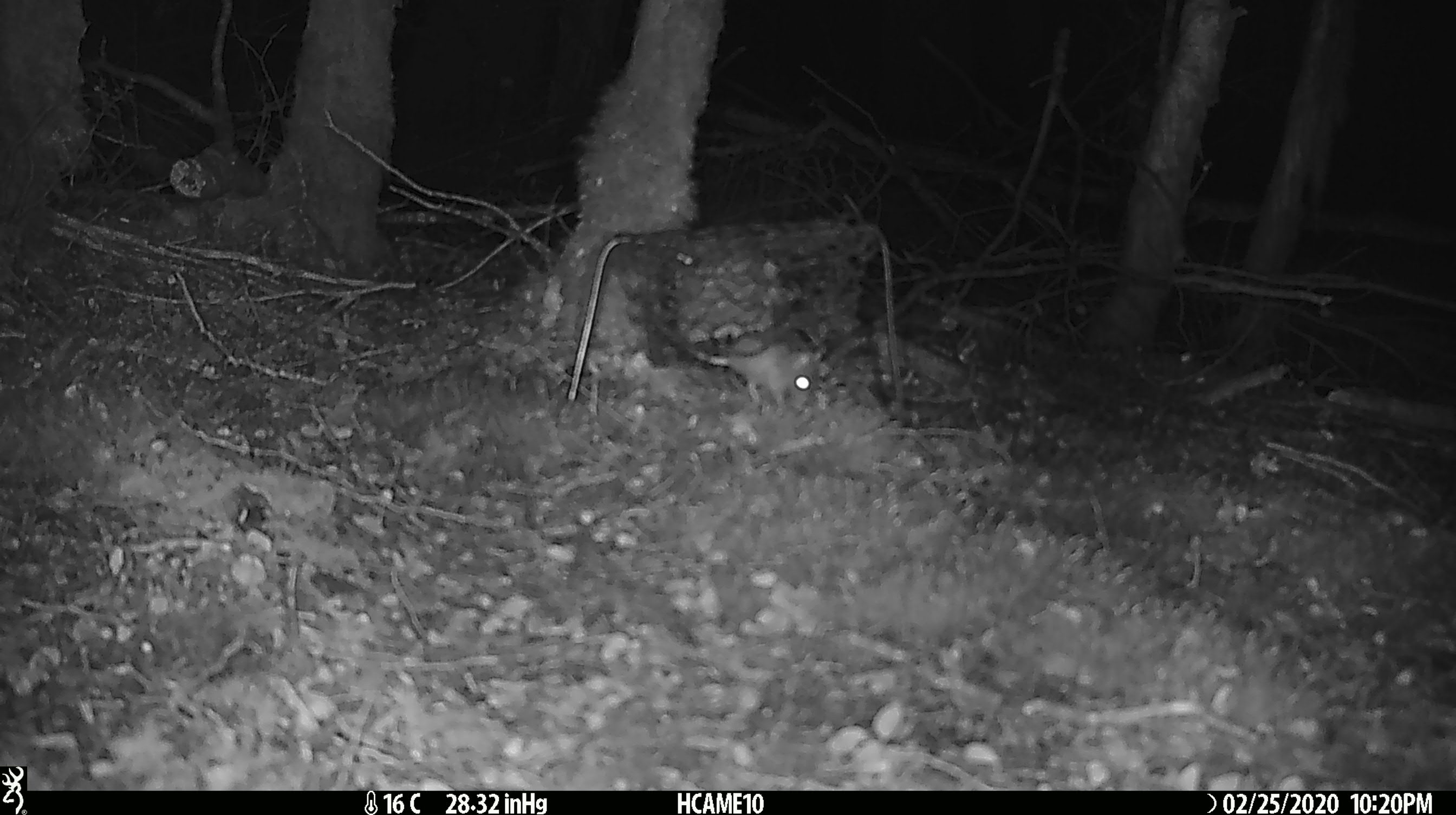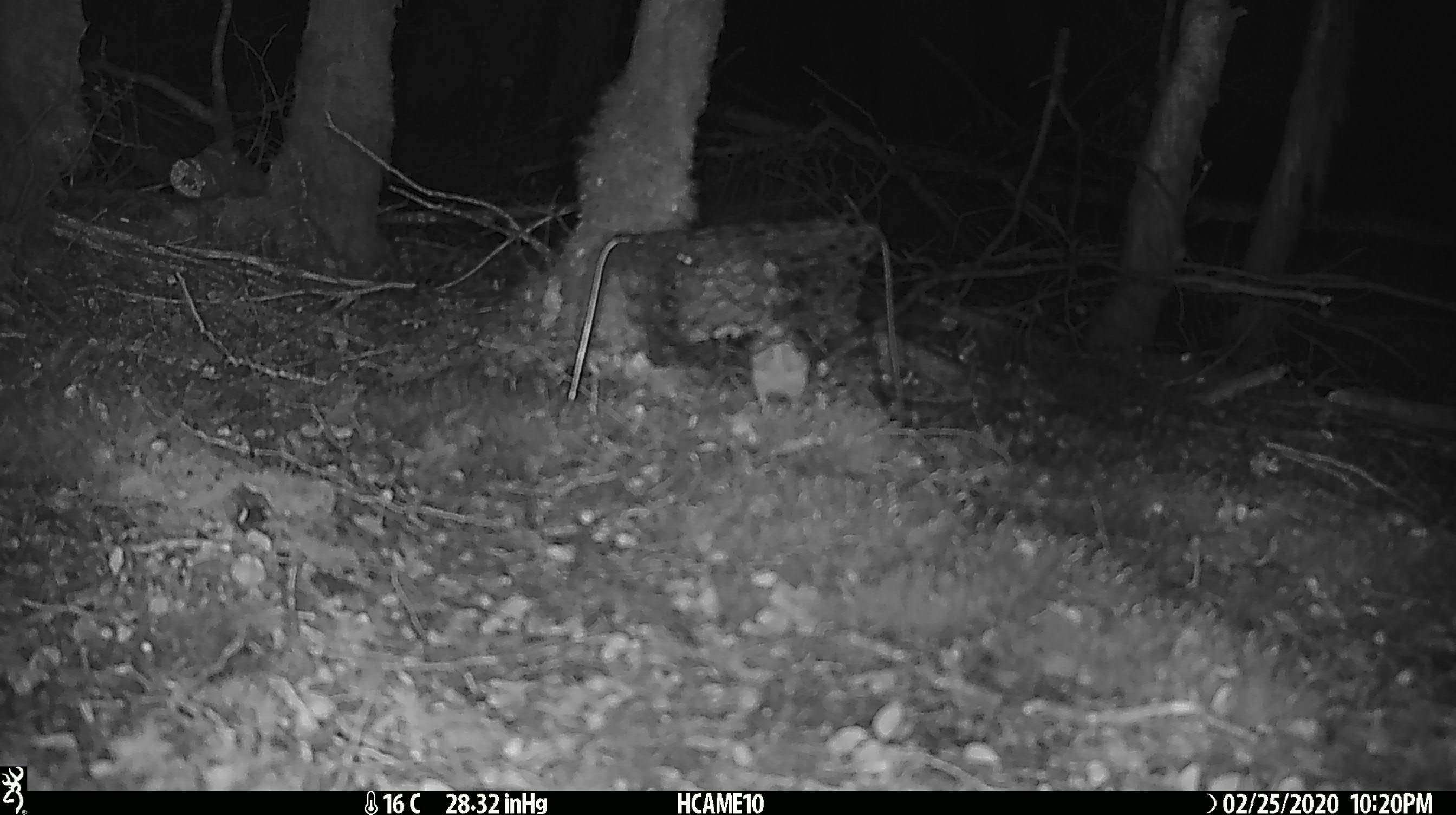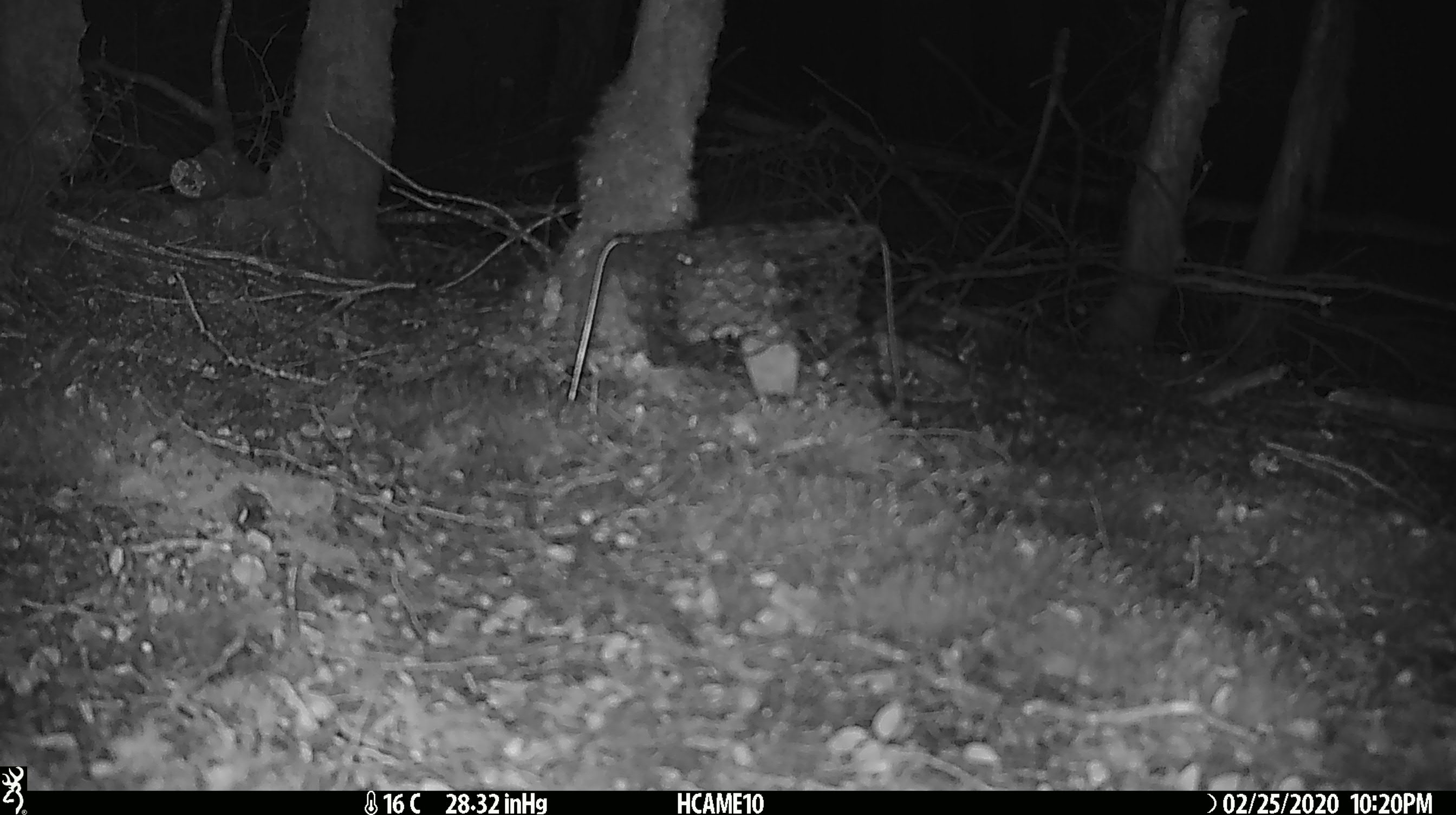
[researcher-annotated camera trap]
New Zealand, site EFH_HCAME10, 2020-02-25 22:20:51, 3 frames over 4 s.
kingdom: Animalia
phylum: Chordata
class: Mammalia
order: Rodentia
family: Muridae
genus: Mus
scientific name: Mus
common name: mouse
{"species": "mouse (Mus)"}